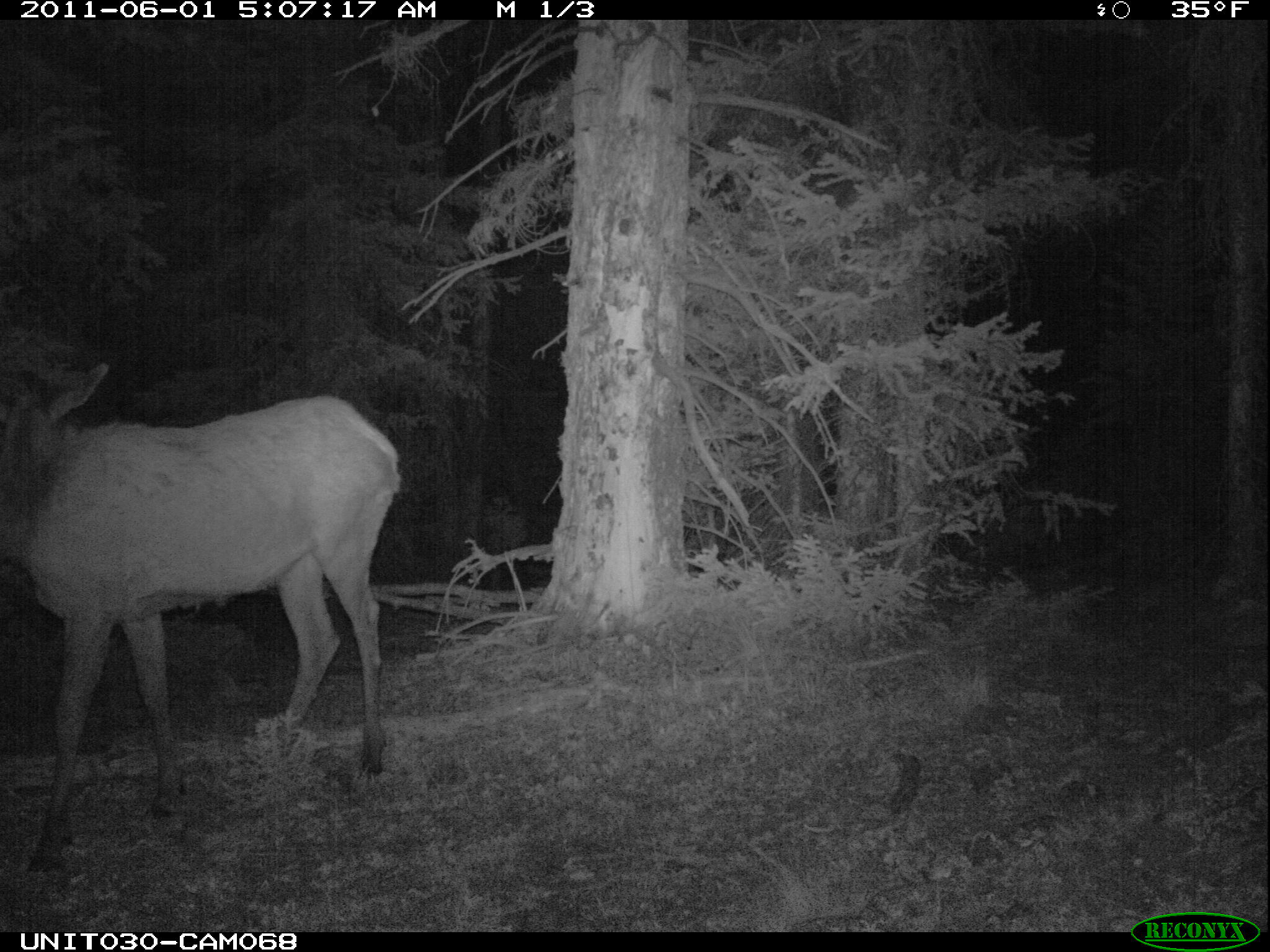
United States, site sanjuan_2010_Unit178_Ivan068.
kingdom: Animalia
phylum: Chordata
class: Mammalia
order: Artiodactyla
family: Cervidae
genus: Cervus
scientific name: Cervus elaphus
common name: red deer